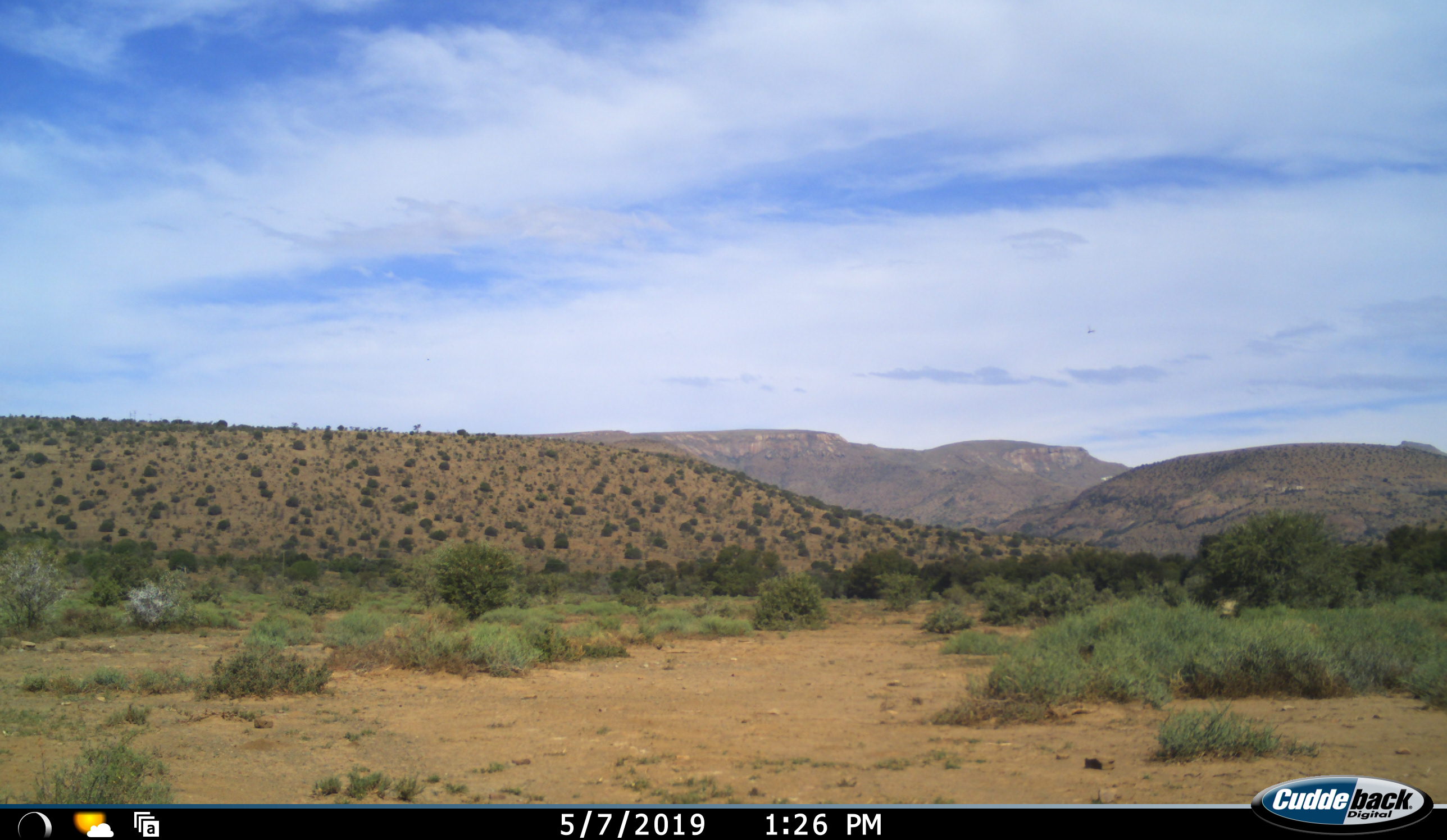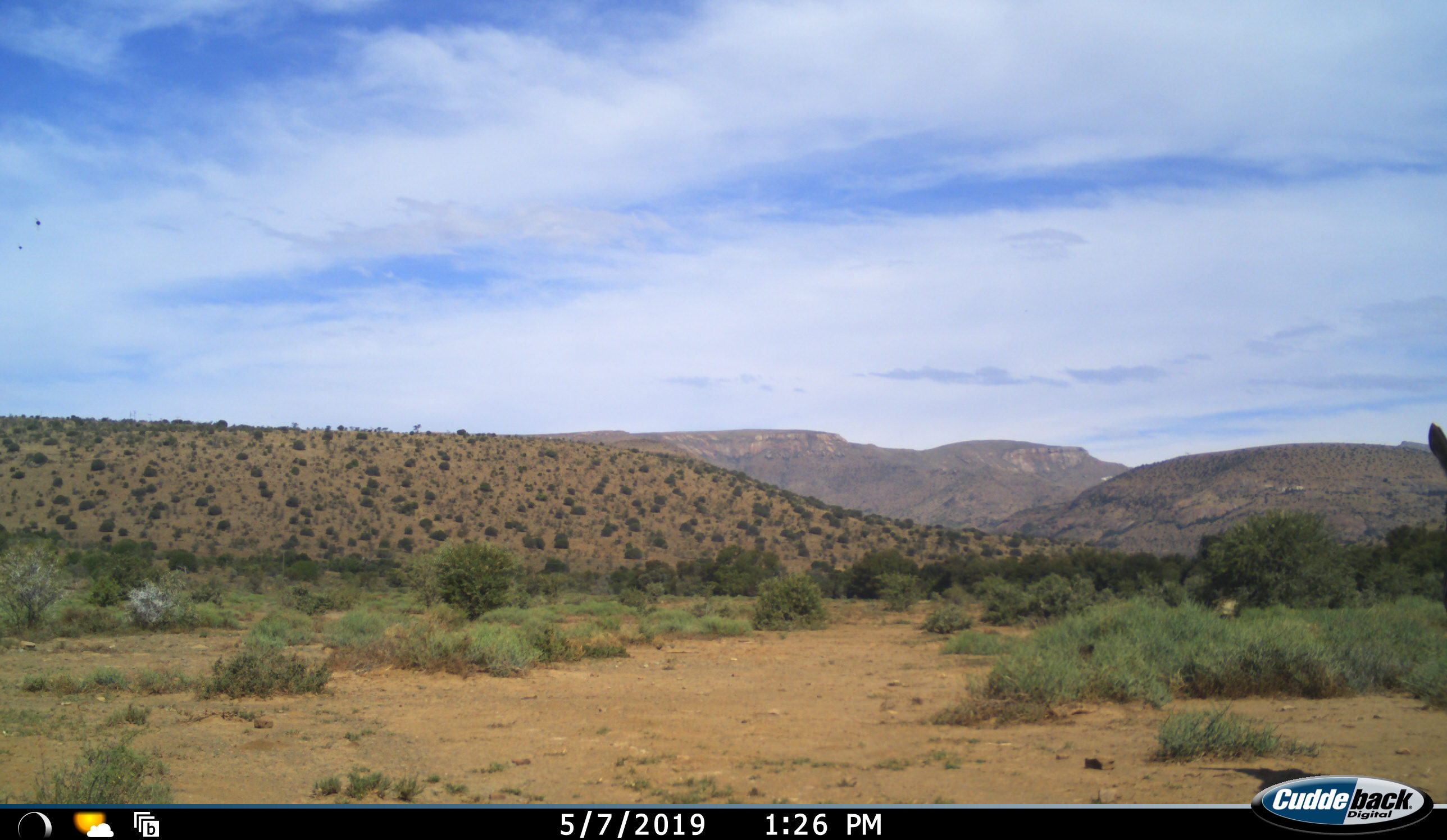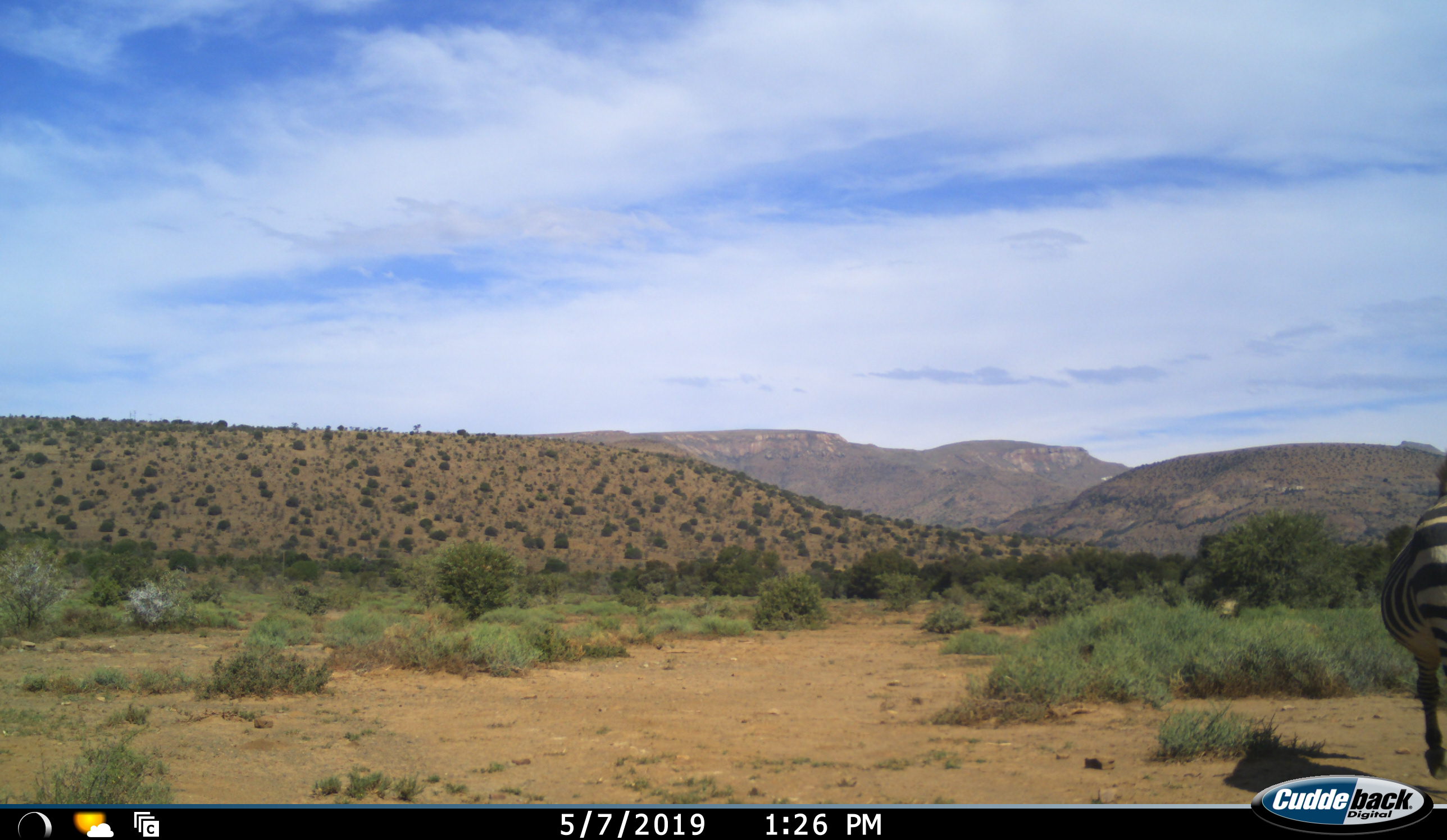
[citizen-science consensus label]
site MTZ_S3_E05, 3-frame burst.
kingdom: Animalia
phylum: Chordata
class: Mammalia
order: Perissodactyla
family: Equidae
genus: Equus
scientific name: Equus zebra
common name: mountain zebra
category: zebramountain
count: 1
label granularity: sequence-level